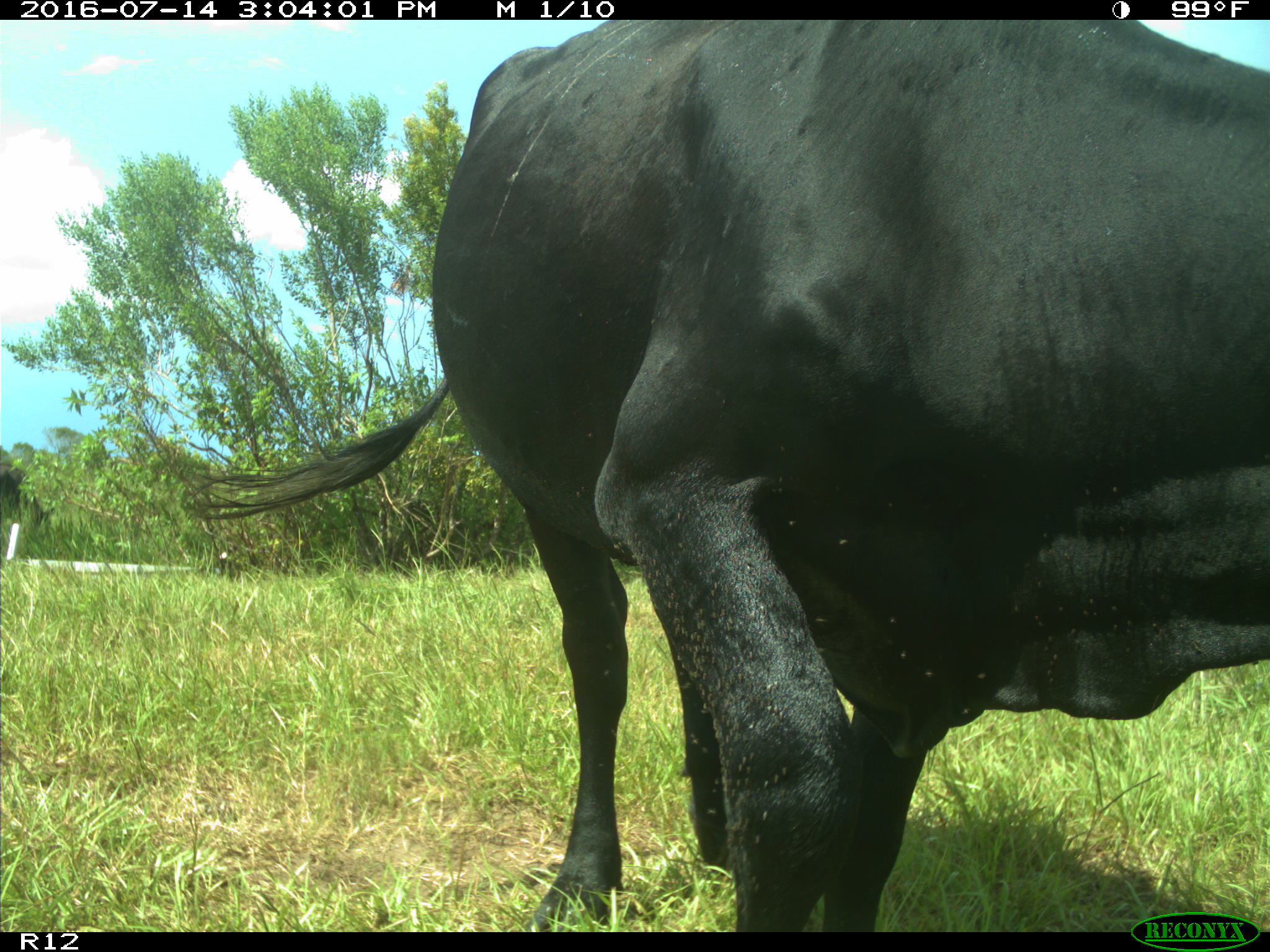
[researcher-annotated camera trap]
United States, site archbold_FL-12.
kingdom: Animalia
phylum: Chordata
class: Mammalia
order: Artiodactyla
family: Bovidae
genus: Bos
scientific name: Bos taurus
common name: domestic cow